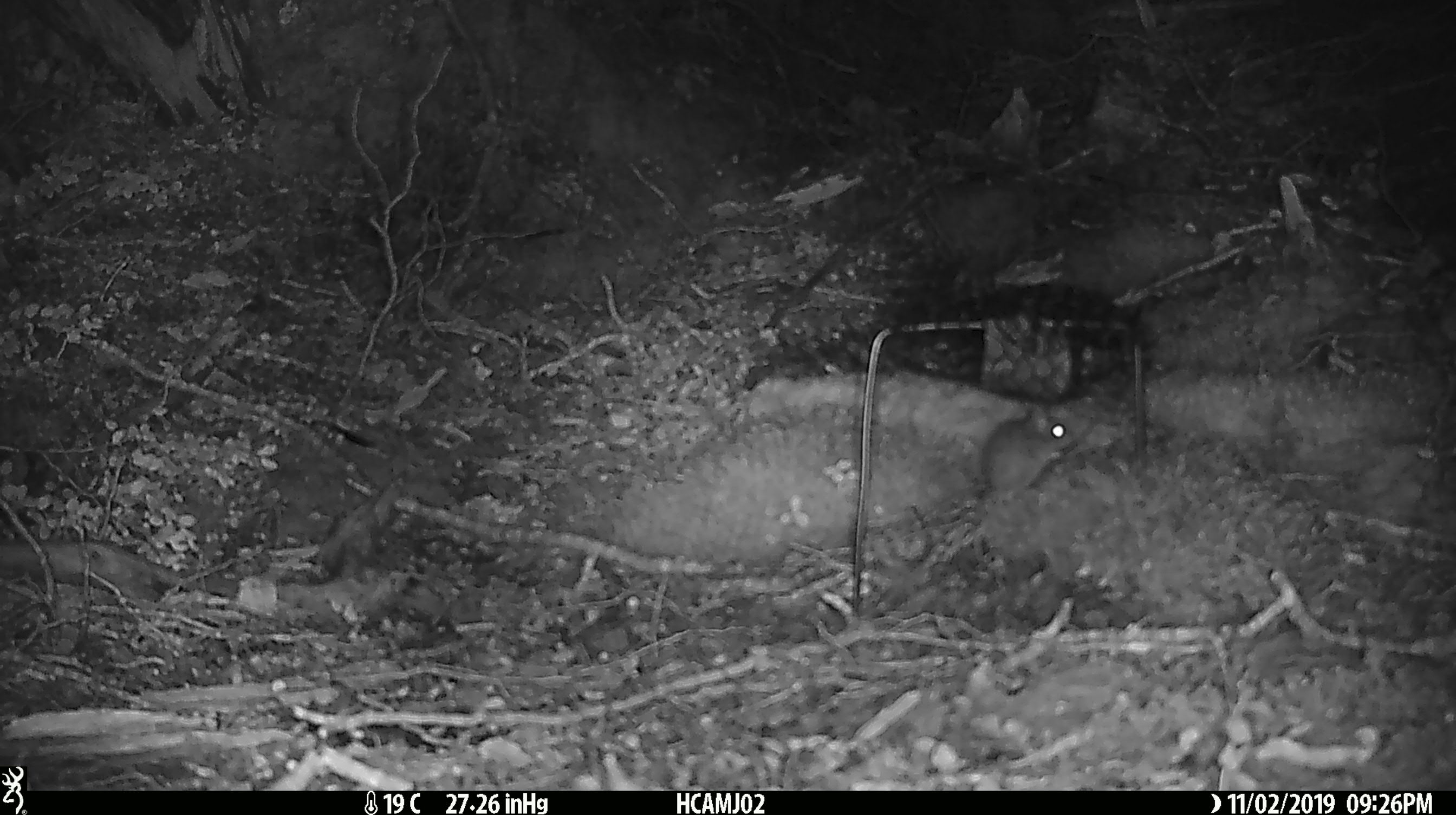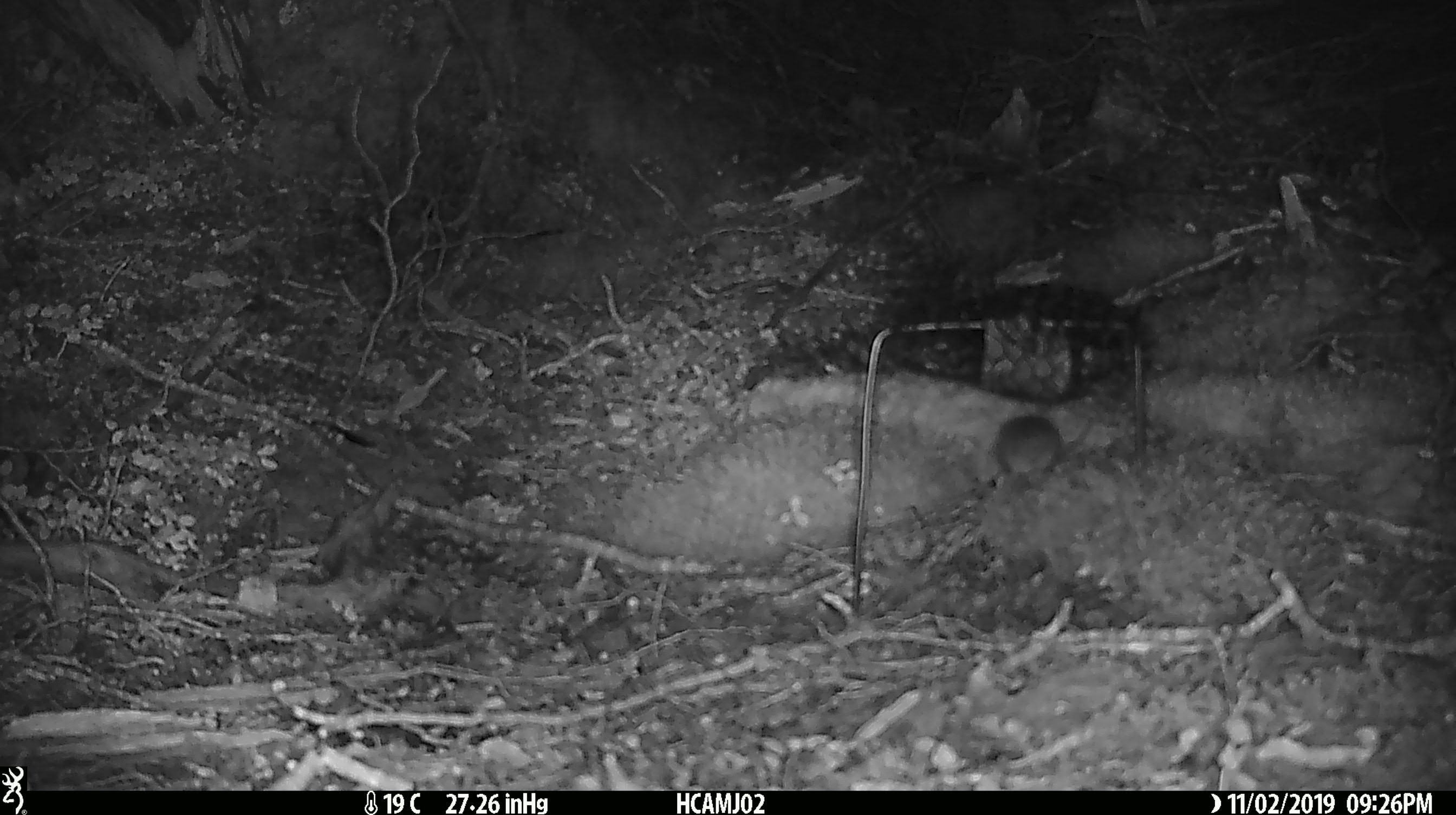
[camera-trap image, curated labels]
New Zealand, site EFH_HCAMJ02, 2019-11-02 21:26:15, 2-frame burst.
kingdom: Animalia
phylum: Chordata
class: Mammalia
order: Rodentia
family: Muridae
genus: Mus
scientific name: Mus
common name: mouse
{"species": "mouse (Mus)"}